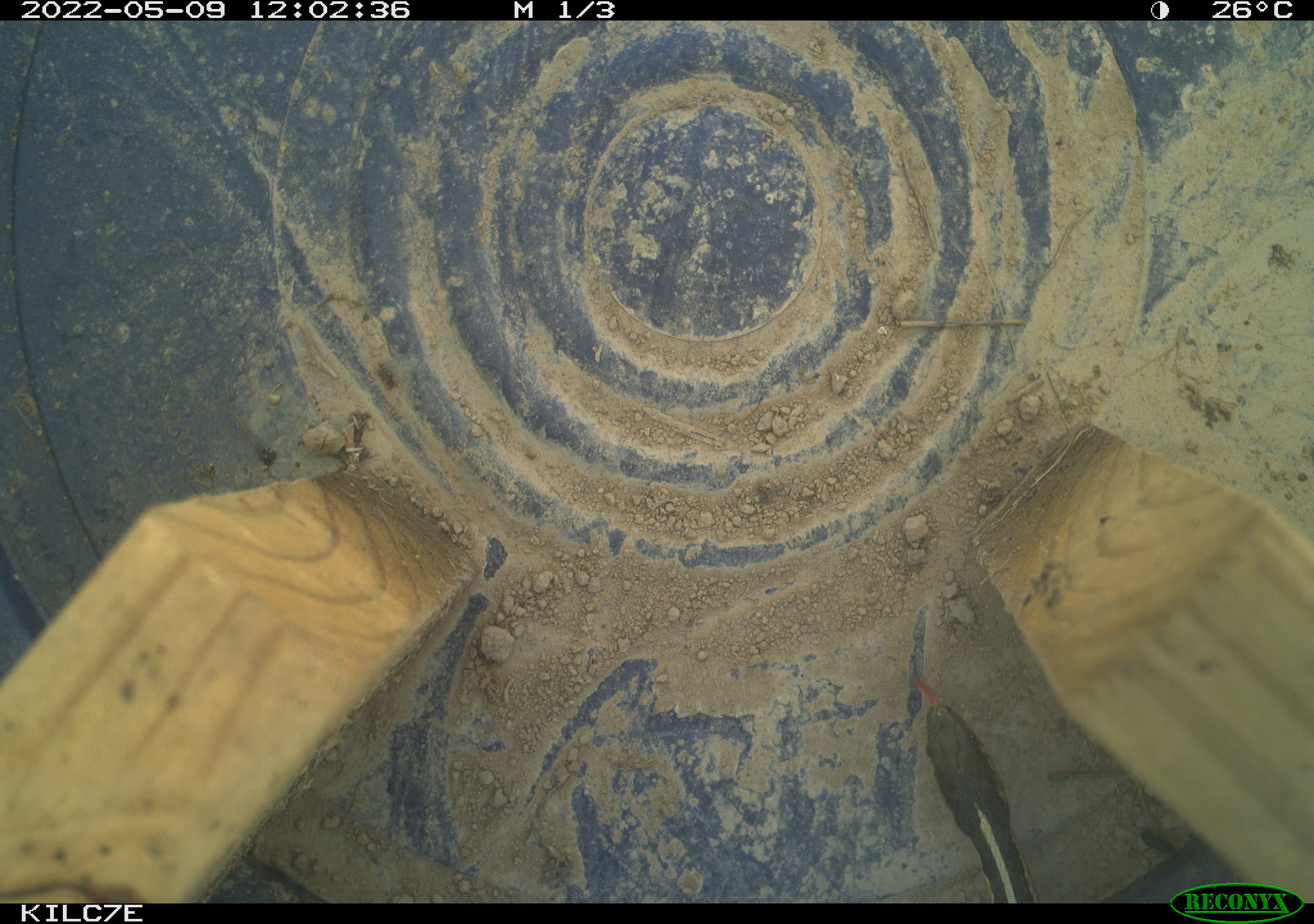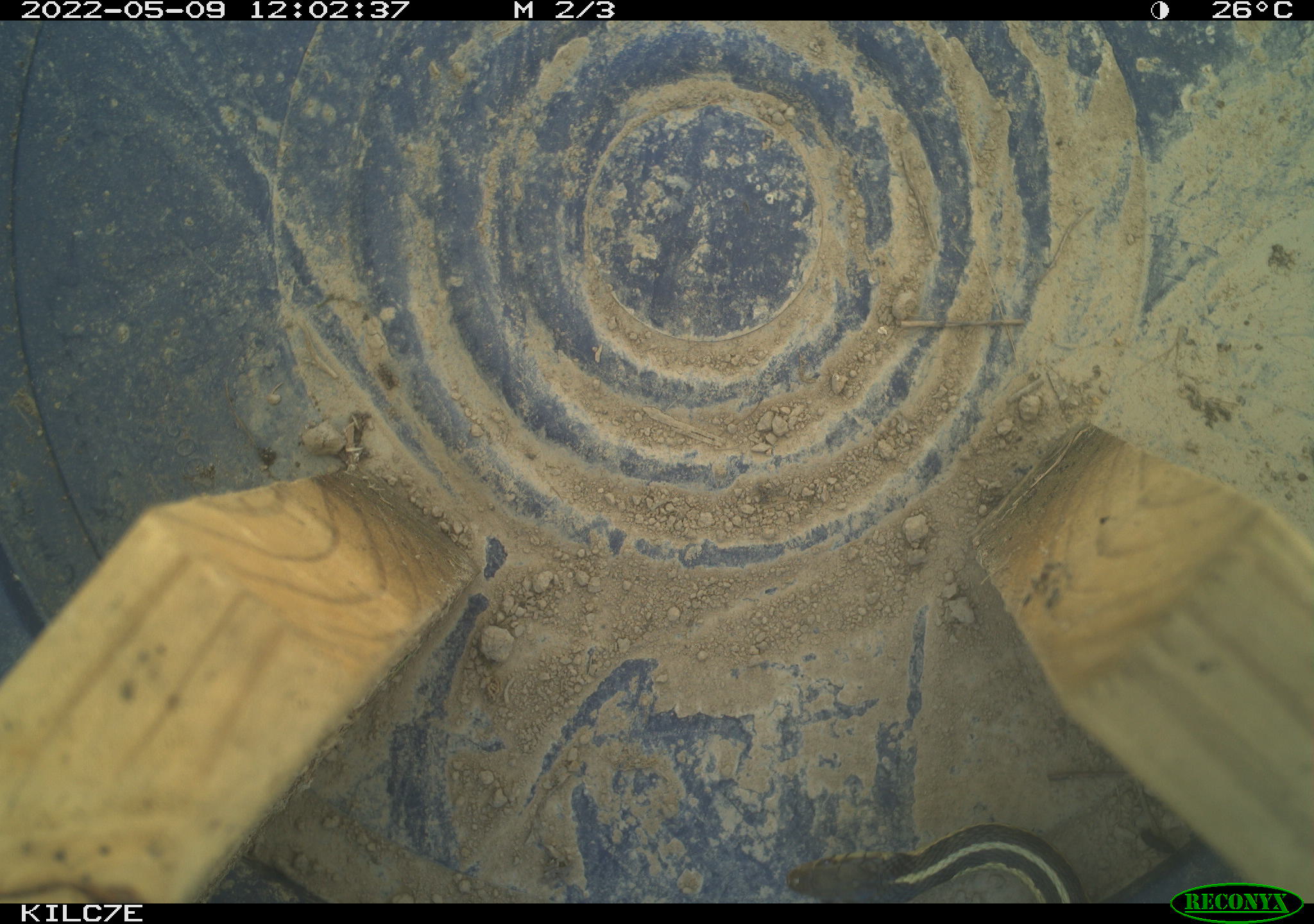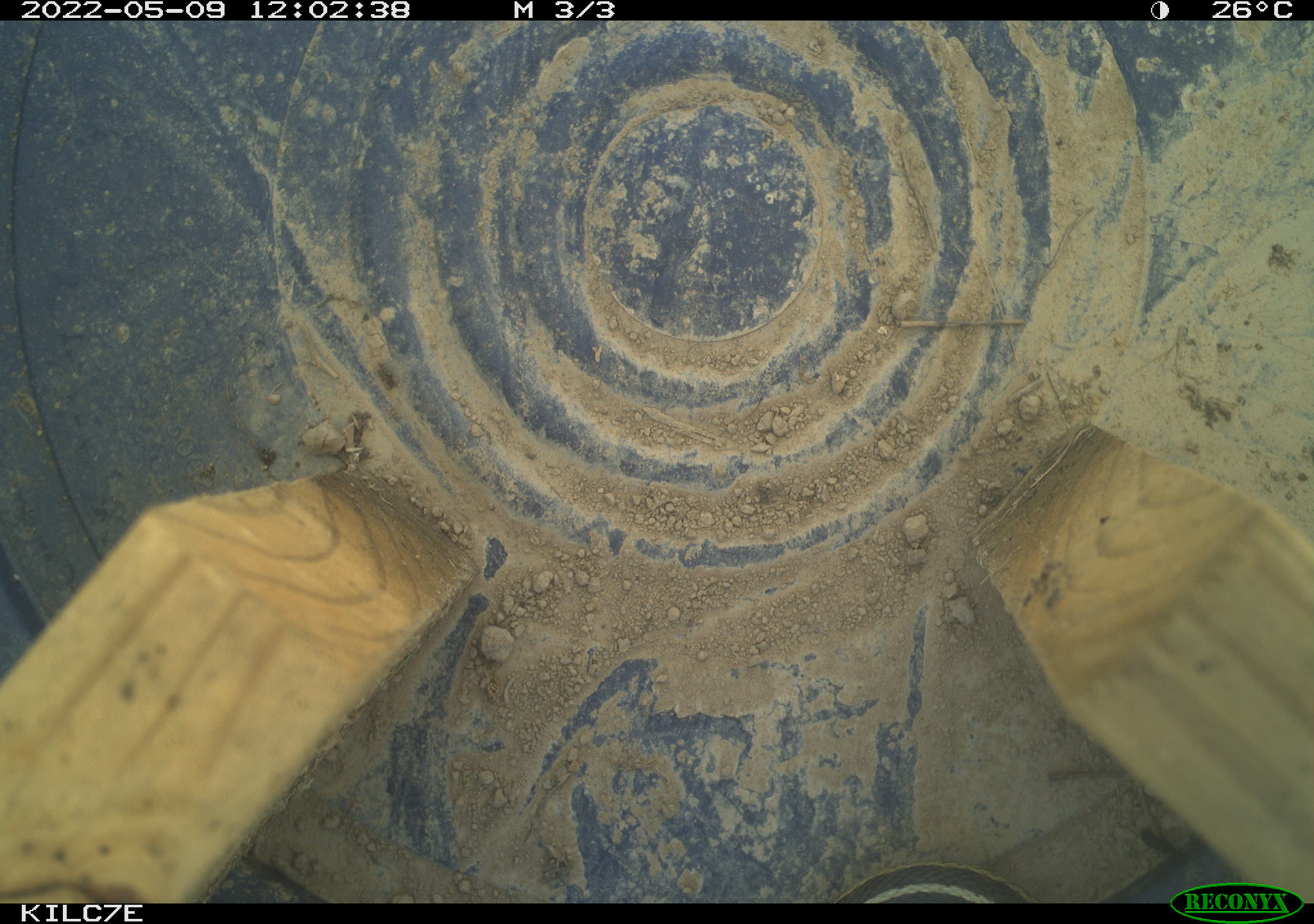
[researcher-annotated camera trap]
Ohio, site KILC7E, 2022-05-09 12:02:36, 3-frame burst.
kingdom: Animalia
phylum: Chordata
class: Reptilia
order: Squamata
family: Colubridae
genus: Thamnophis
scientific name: Thamnophis sirtalis sirtalis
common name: eastern gartersnake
Eastern gartersnake (Thamnophis sirtalis sirtalis).